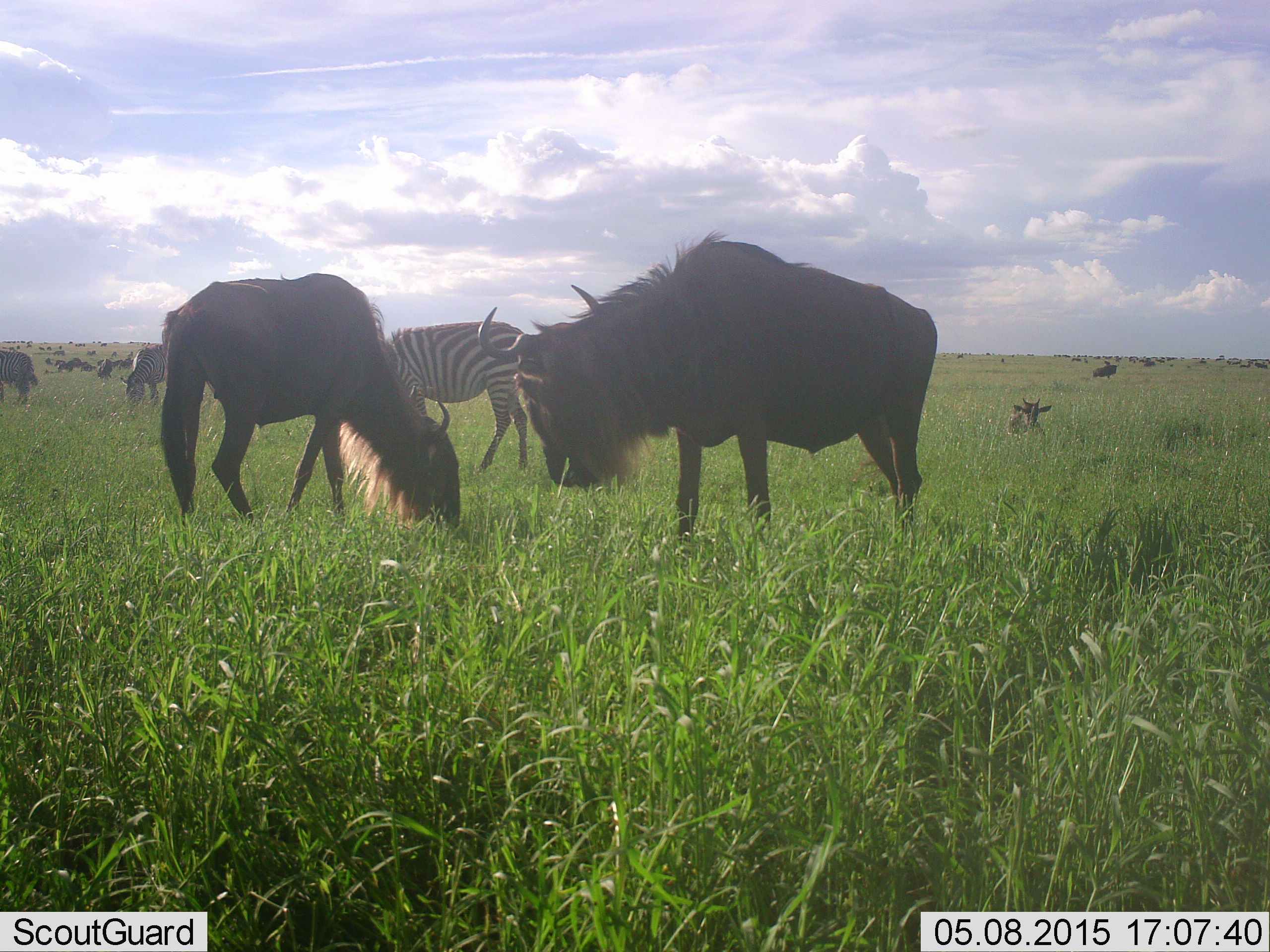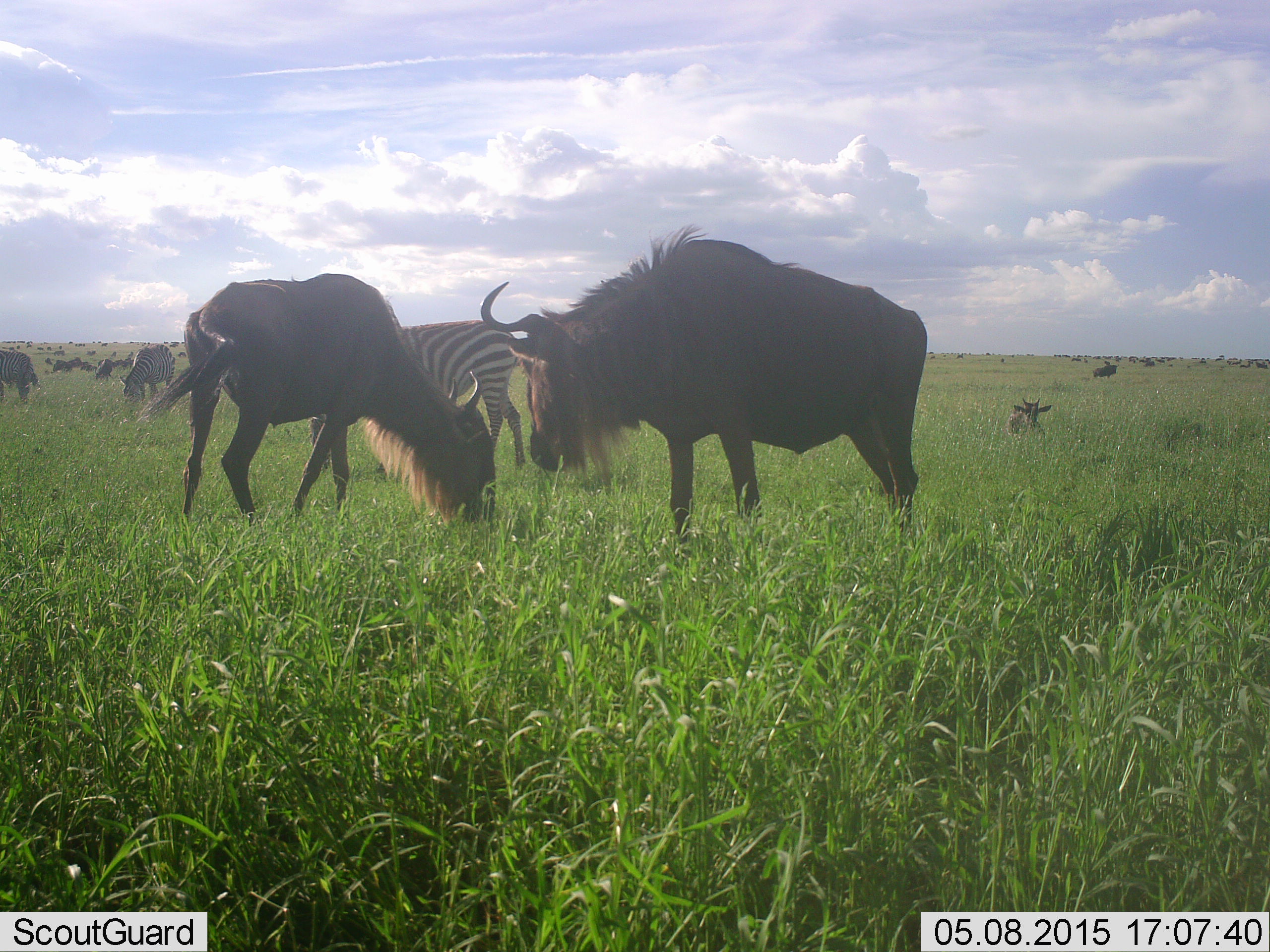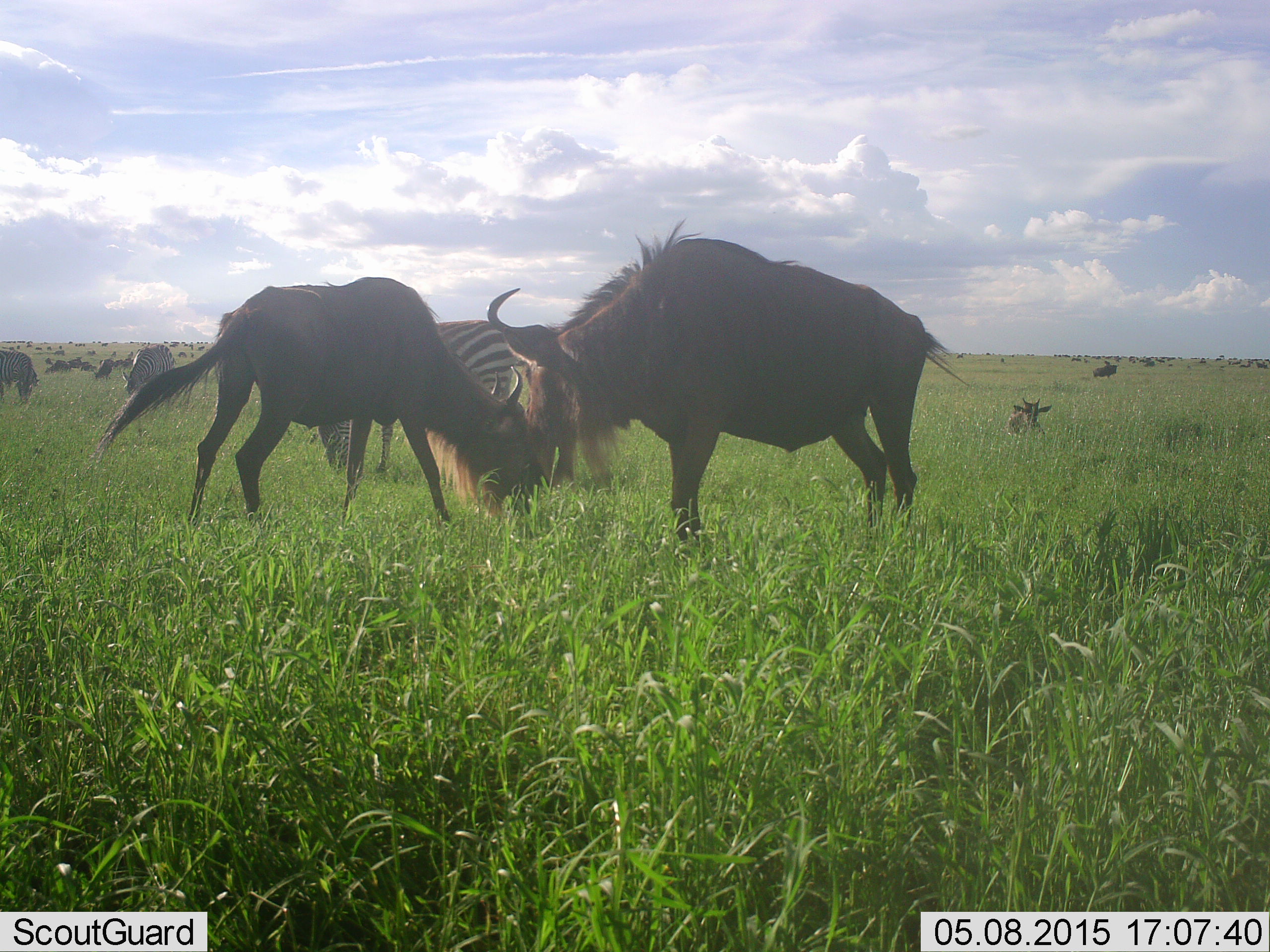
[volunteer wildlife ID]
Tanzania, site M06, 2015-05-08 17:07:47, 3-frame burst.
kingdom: Animalia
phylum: Chordata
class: Mammalia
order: Artiodactyla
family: Bovidae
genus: Connochaetes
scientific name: Connochaetes taurinus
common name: blue wildebeest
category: wildebeest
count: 11-50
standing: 50%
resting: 40%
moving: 10%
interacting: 10%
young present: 20%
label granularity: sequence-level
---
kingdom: Animalia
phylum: Chordata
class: Mammalia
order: Perissodactyla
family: Equidae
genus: Equus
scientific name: Equus quagga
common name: plains zebra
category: zebra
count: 1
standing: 20%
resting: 10%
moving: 10%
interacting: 0%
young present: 0%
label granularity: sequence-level